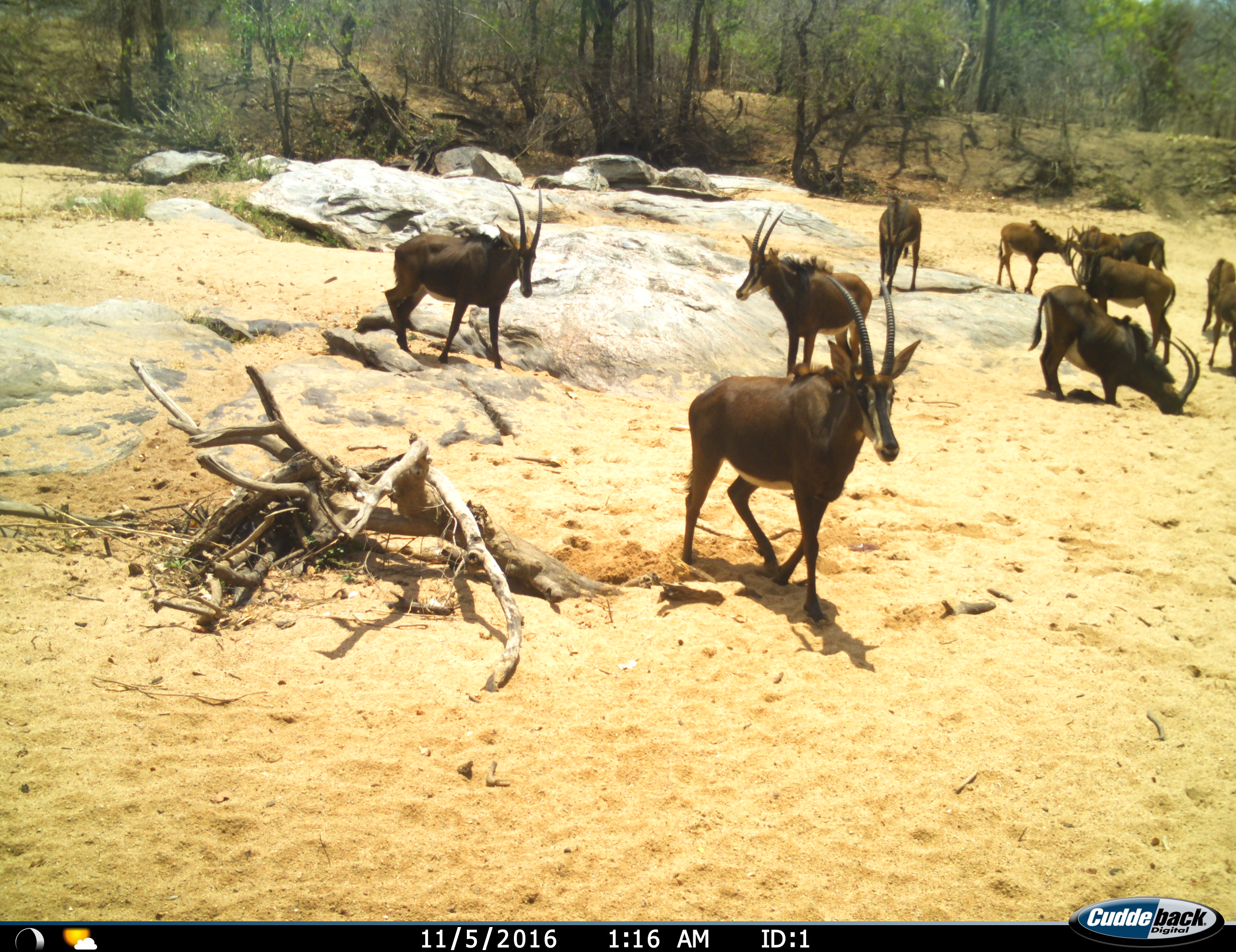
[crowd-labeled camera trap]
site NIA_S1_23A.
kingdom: Animalia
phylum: Chordata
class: Mammalia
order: Artiodactyla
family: Bovidae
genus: Hippotragus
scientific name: Hippotragus niger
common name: sable antelope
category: sable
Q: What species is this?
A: Sable (sable antelope) (Hippotragus niger).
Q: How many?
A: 9.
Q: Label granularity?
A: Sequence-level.